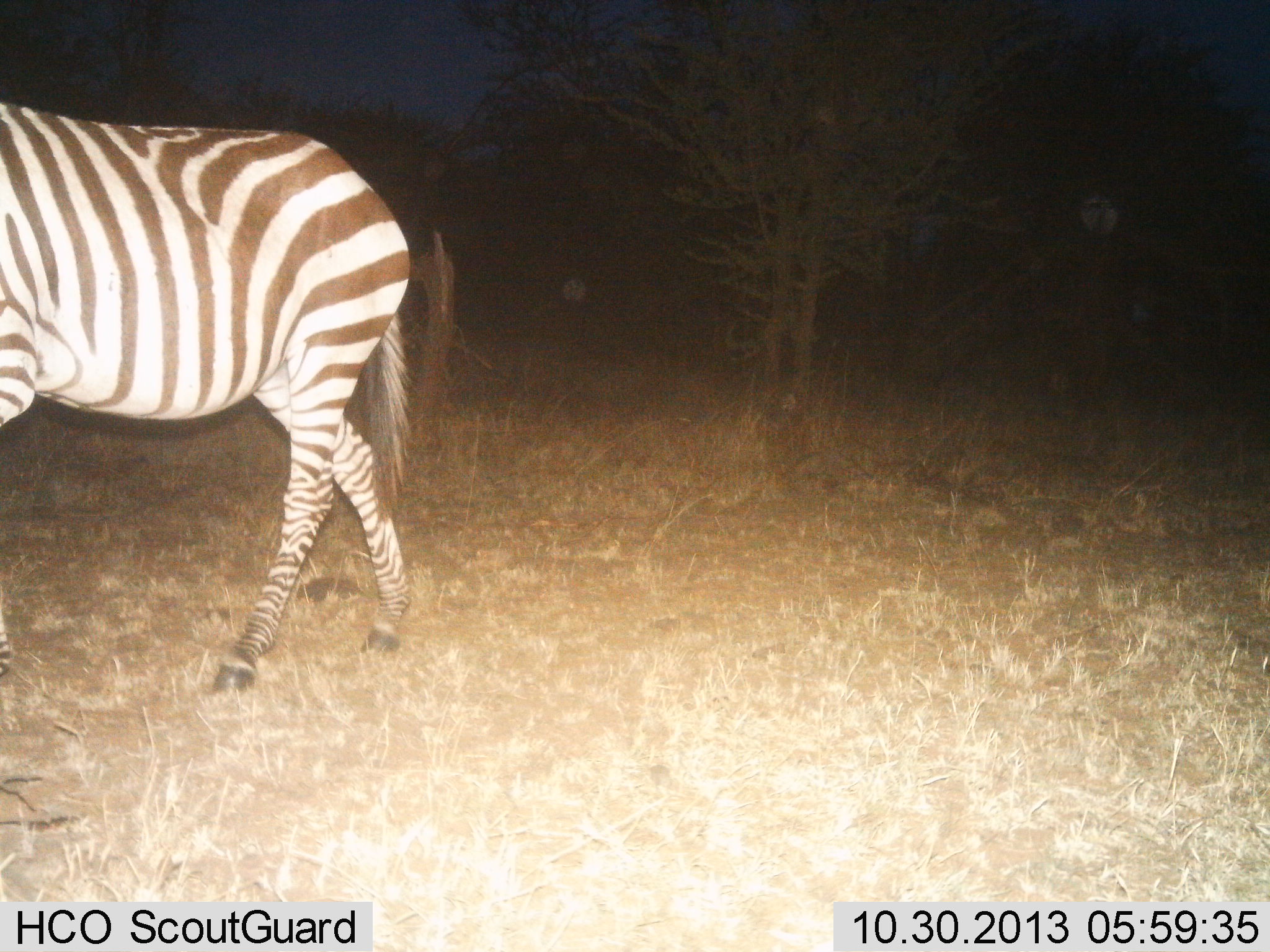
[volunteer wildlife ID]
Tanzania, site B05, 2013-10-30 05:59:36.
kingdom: Animalia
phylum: Chordata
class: Mammalia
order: Perissodactyla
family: Equidae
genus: Equus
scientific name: Equus quagga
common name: plains zebra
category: zebra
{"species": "zebra (plains zebra) (Equus quagga)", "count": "1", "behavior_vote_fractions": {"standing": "10%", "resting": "0%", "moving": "90%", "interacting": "0%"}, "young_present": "0%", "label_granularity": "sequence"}